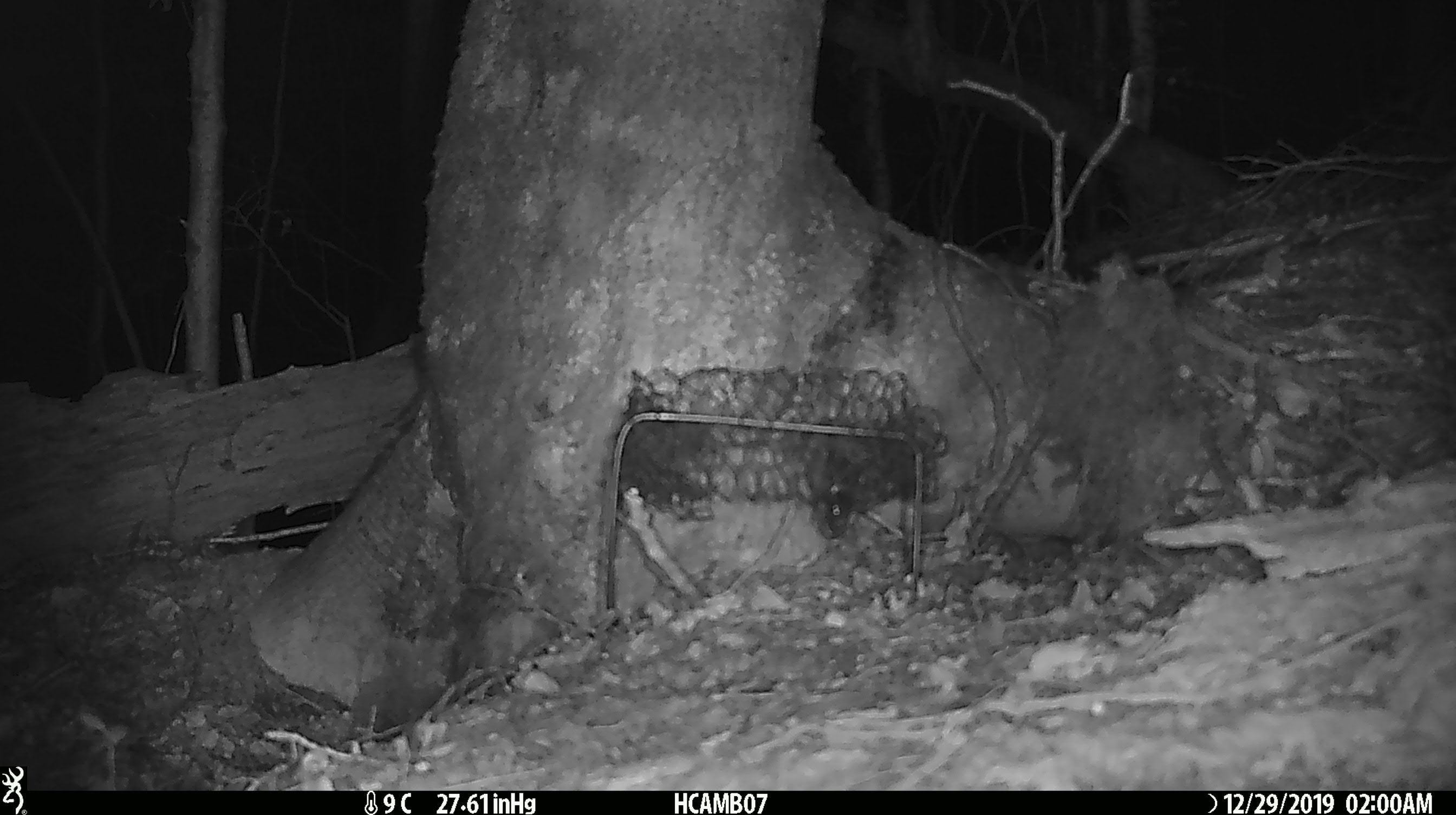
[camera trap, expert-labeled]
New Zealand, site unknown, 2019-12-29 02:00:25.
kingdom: Animalia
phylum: Chordata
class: Mammalia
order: Rodentia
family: Muridae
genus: Mus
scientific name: Mus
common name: mouse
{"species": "mouse (Mus)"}